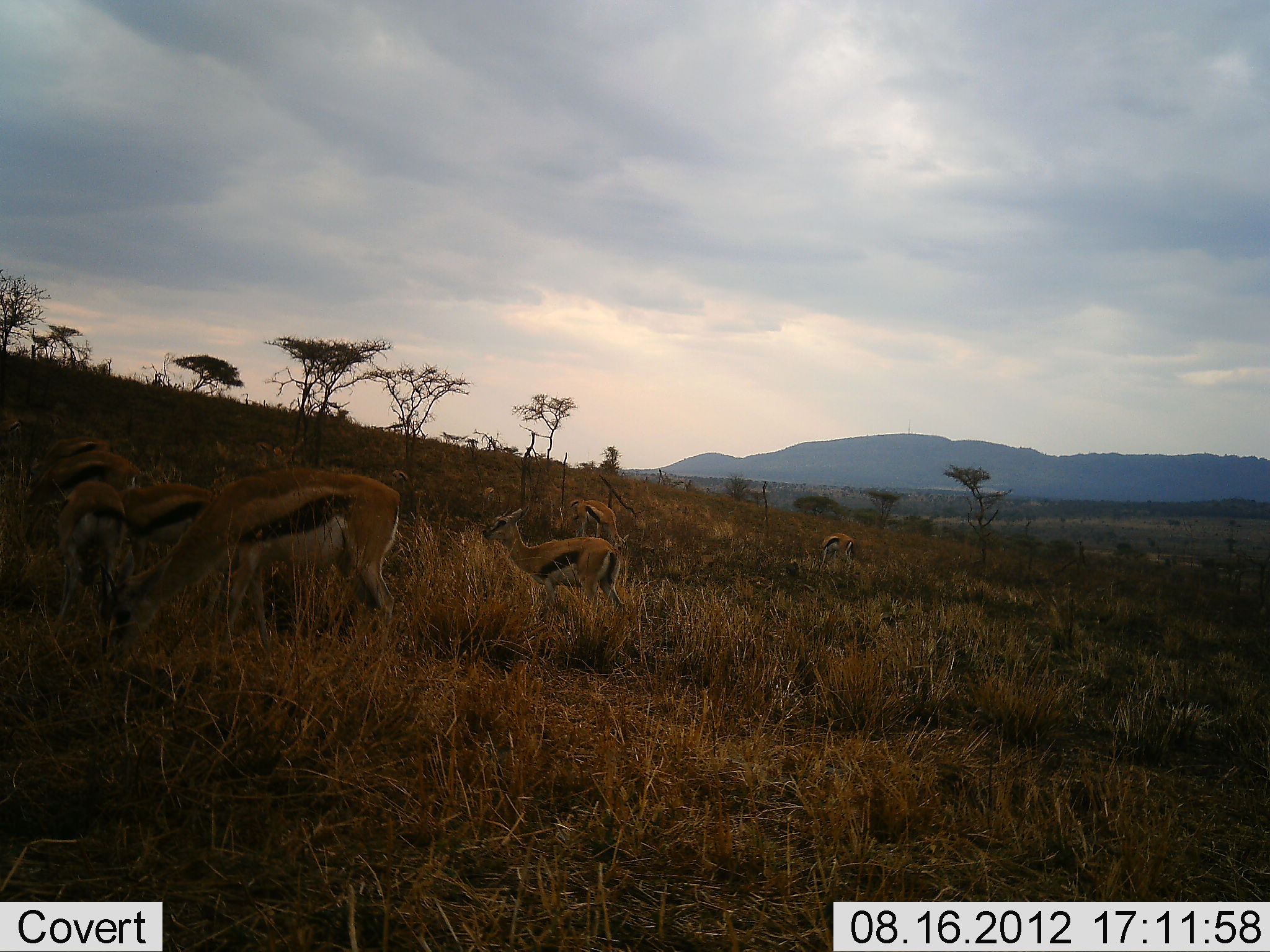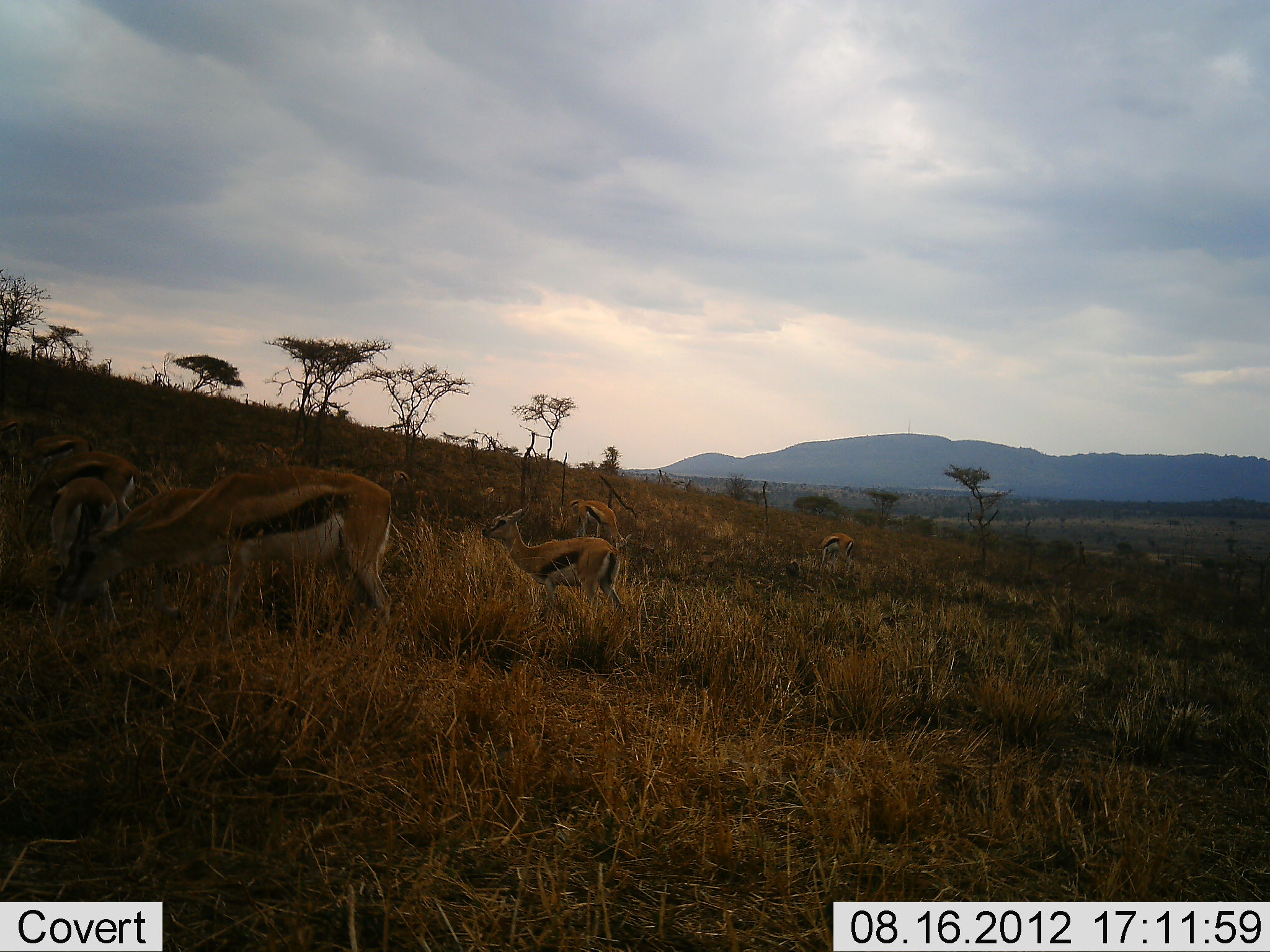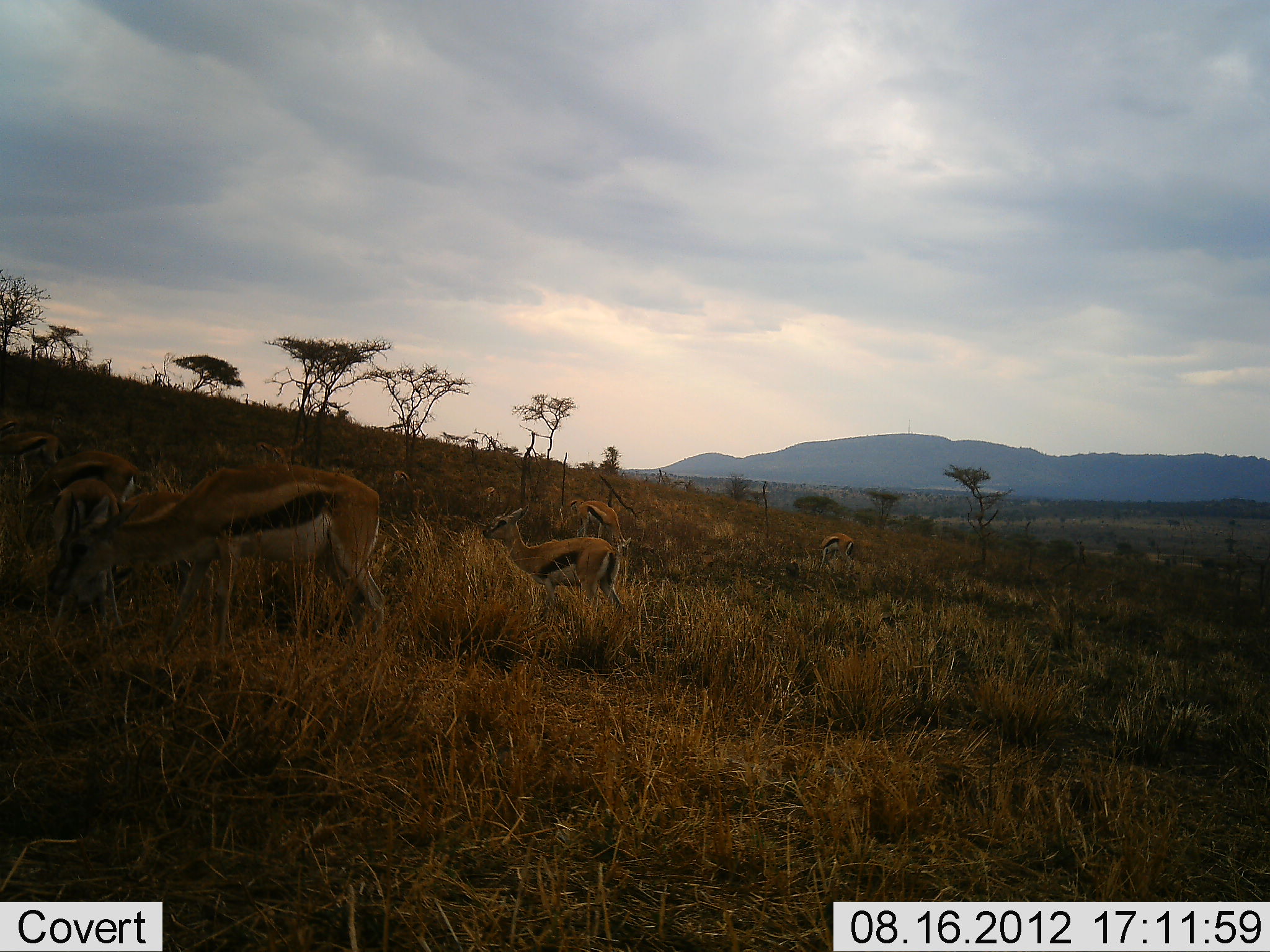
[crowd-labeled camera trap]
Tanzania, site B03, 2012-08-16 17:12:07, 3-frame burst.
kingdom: Animalia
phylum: Chordata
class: Mammalia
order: Artiodactyla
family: Bovidae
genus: Eudorcas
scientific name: Eudorcas thomsonii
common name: thomson's gazelle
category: gazellethomsons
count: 8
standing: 60%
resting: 10%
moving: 10%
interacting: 0%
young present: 20%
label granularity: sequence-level